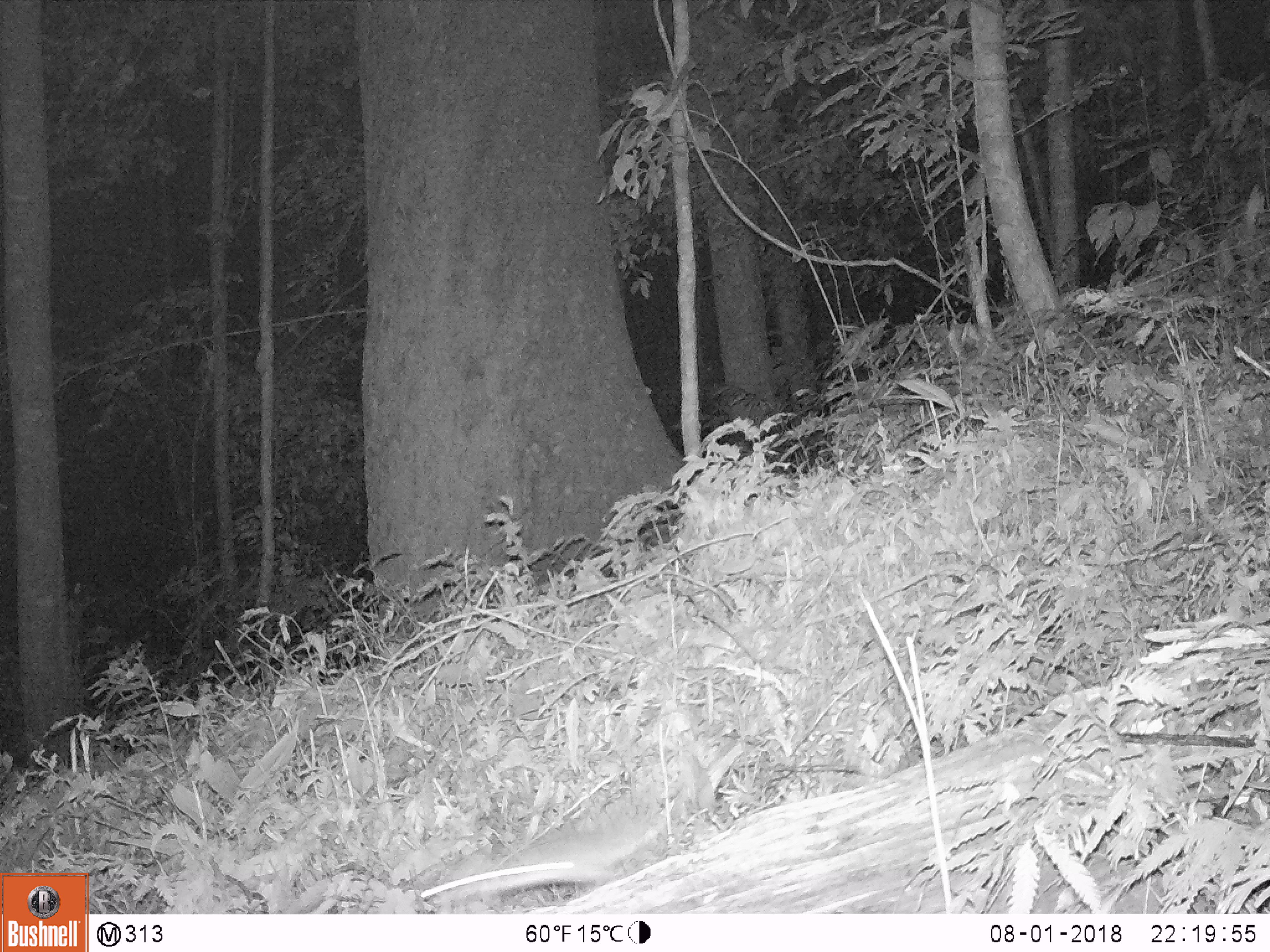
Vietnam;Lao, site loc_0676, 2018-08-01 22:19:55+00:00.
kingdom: Animalia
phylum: Chordata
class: Mammalia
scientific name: Mammalia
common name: mammal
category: unidentified small mammal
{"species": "unidentified small mammal (mammal) (Mammalia)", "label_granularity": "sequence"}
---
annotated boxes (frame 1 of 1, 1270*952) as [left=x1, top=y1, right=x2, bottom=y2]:
unidentified small mammal: [left=408, top=804, right=675, bottom=906]